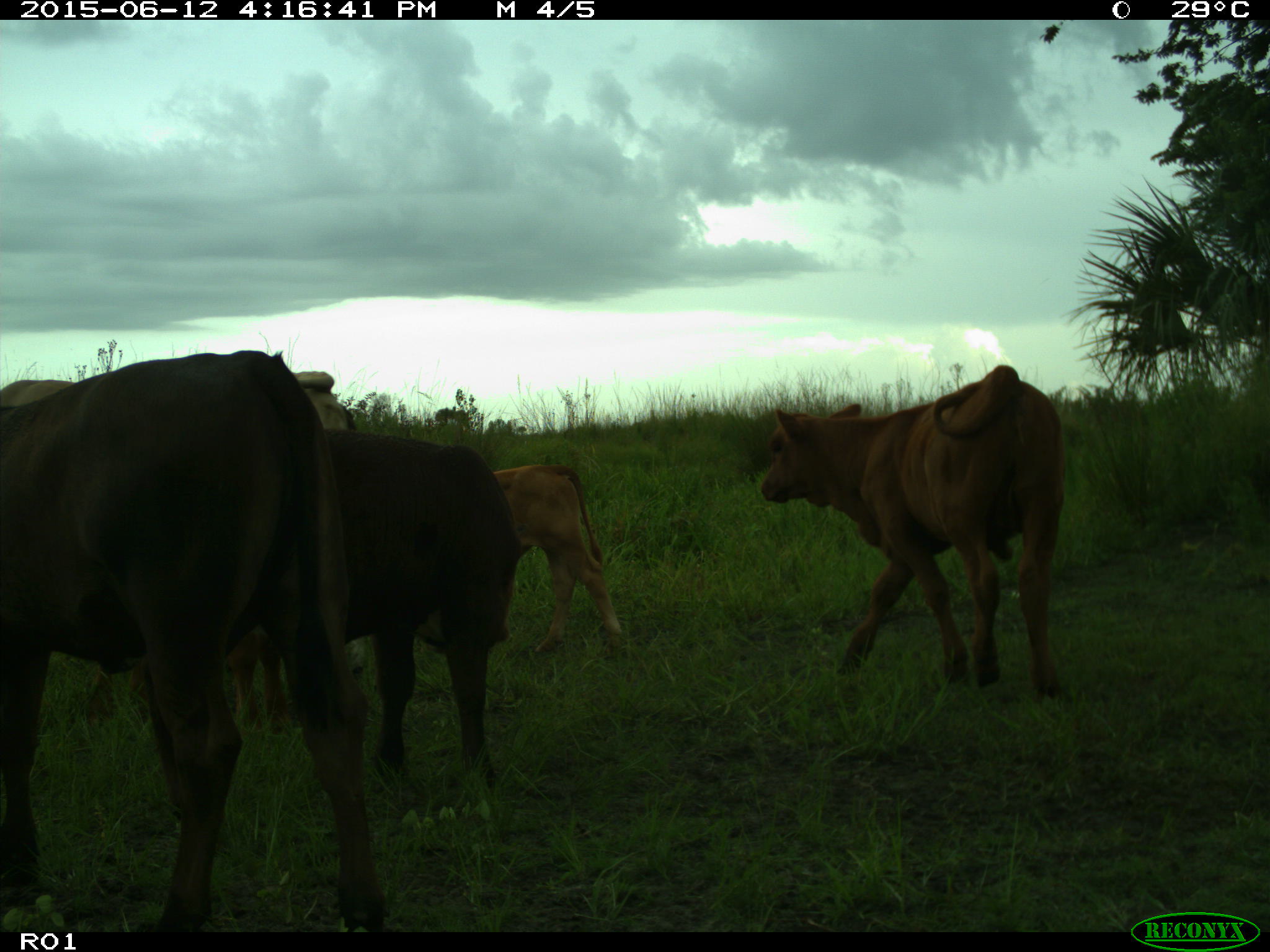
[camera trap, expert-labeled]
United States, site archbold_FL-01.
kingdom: Animalia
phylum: Chordata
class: Mammalia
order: Artiodactyla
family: Bovidae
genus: Bos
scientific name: Bos taurus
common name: domestic cow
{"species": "Bos taurus (domestic cow)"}